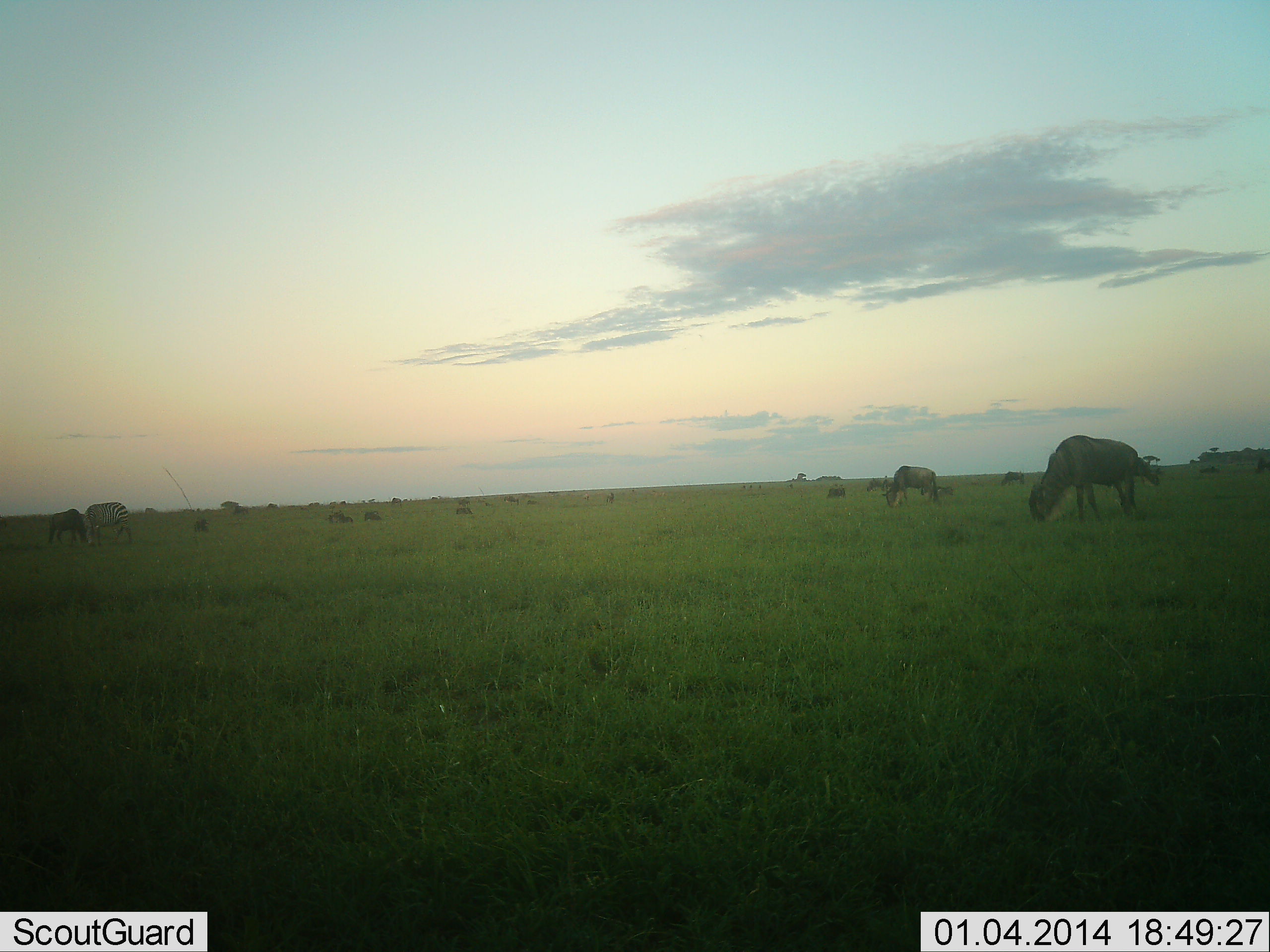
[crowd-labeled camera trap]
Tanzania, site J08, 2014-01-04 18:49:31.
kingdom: Animalia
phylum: Chordata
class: Mammalia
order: Artiodactyla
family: Bovidae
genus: Connochaetes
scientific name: Connochaetes taurinus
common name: blue wildebeest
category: wildebeest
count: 8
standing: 20%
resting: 0%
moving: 0%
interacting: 0%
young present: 0%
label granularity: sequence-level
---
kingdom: Animalia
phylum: Chordata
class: Mammalia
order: Perissodactyla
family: Equidae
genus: Equus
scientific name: Equus quagga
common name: plains zebra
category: zebra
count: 1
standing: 18%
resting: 0%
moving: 0%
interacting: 0%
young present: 0%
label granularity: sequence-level